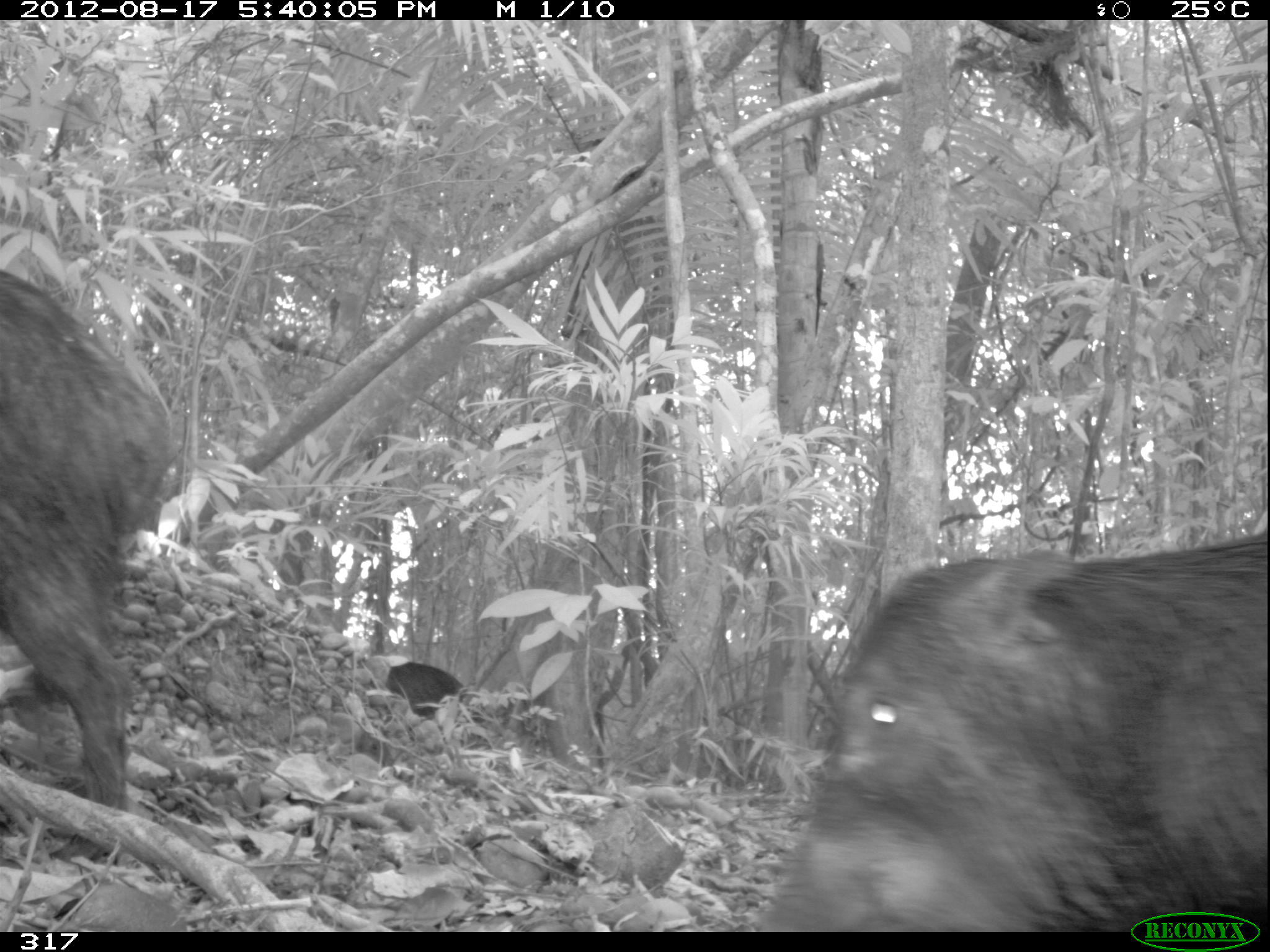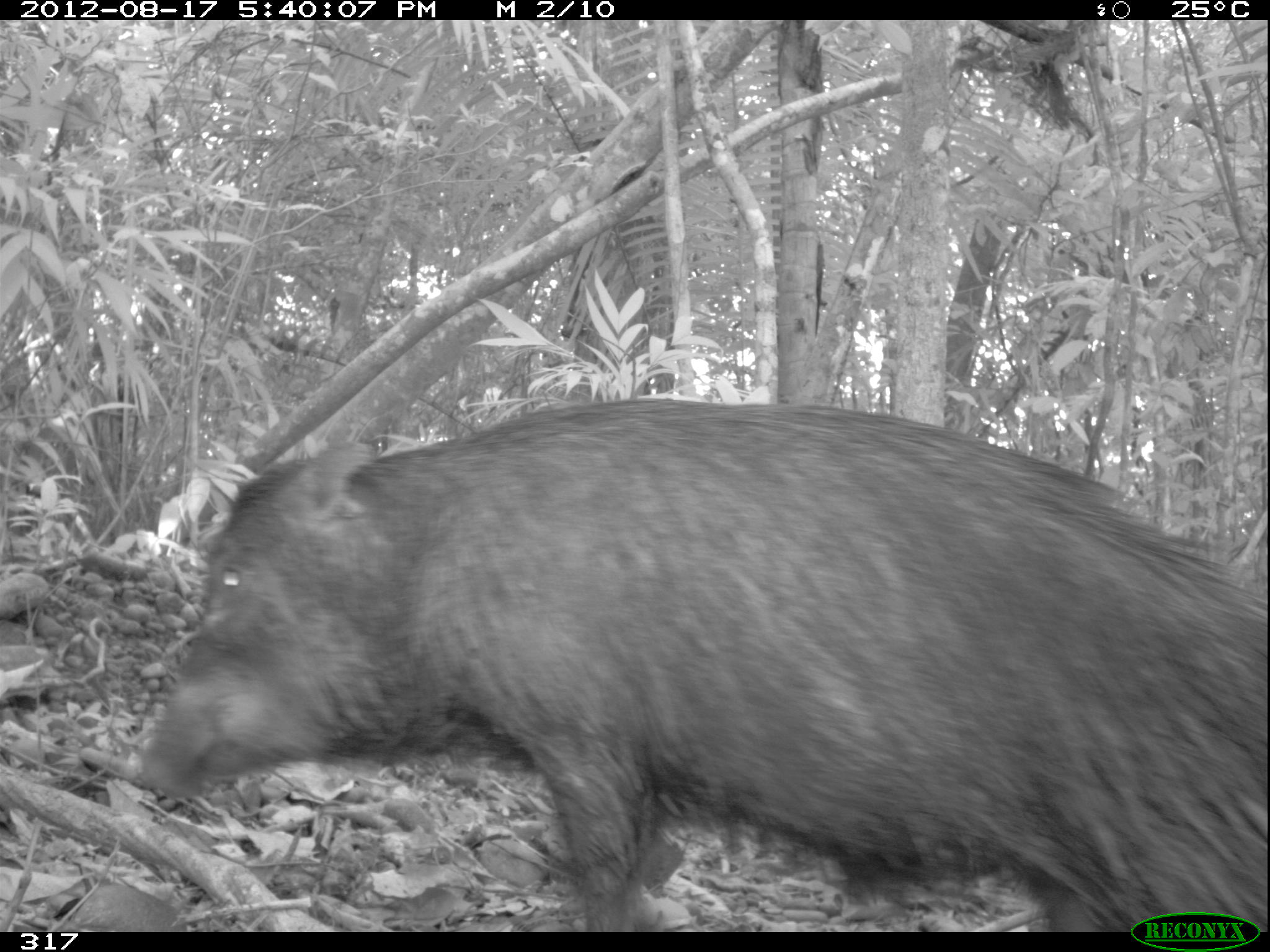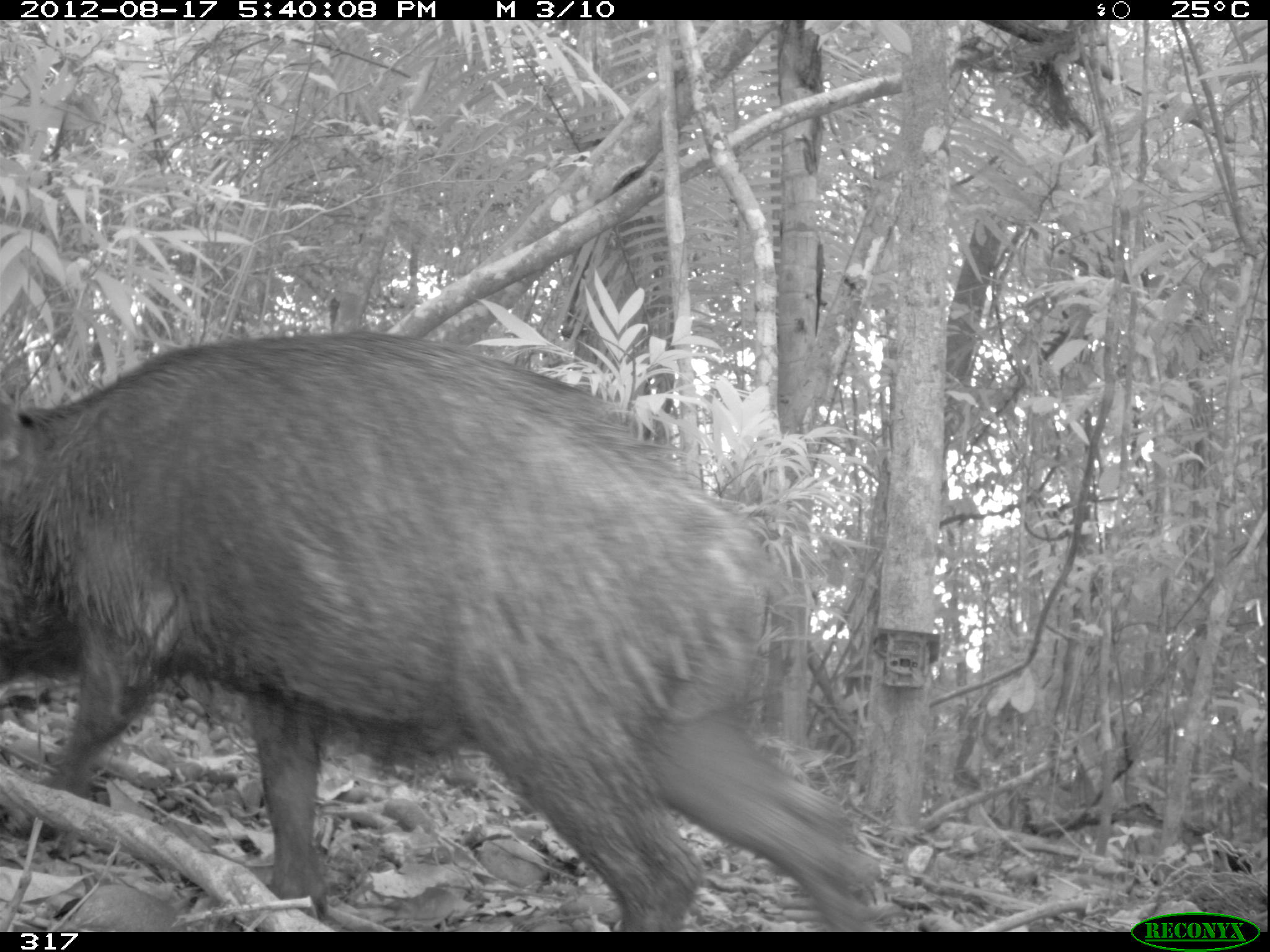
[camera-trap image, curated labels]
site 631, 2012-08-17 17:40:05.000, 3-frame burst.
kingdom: Animalia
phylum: Chordata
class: Mammalia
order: Artiodactyla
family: Tayassuidae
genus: Tayassu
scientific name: Tayassu pecari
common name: white-lipped peccary